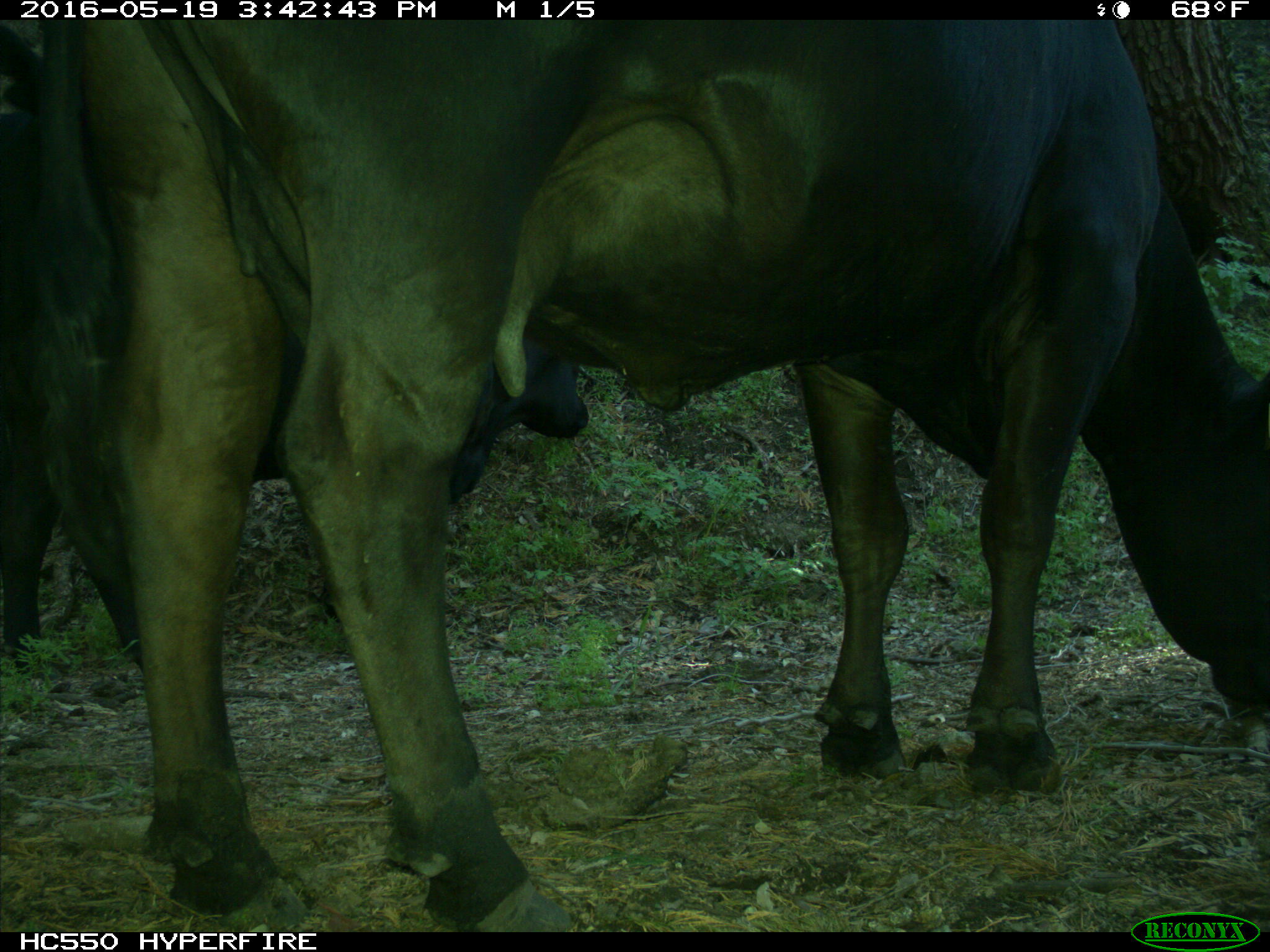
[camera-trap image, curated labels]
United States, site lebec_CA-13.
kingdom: Animalia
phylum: Chordata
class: Mammalia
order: Artiodactyla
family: Bovidae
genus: Bos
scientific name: Bos taurus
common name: domestic cow